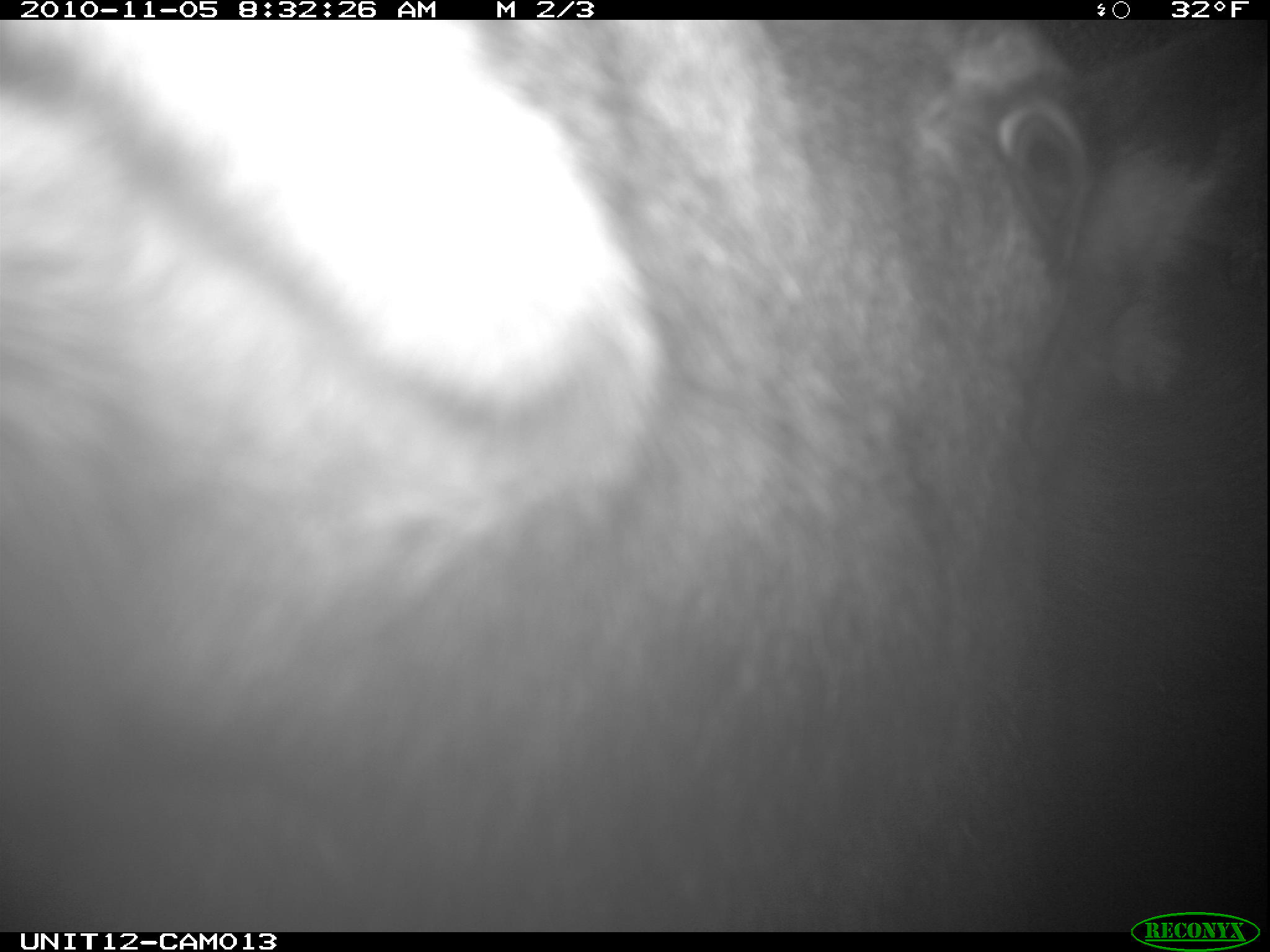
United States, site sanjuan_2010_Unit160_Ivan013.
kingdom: Animalia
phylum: Chordata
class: Mammalia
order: Artiodactyla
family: Cervidae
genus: Alces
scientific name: Alces alces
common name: moose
Alces alces (moose).